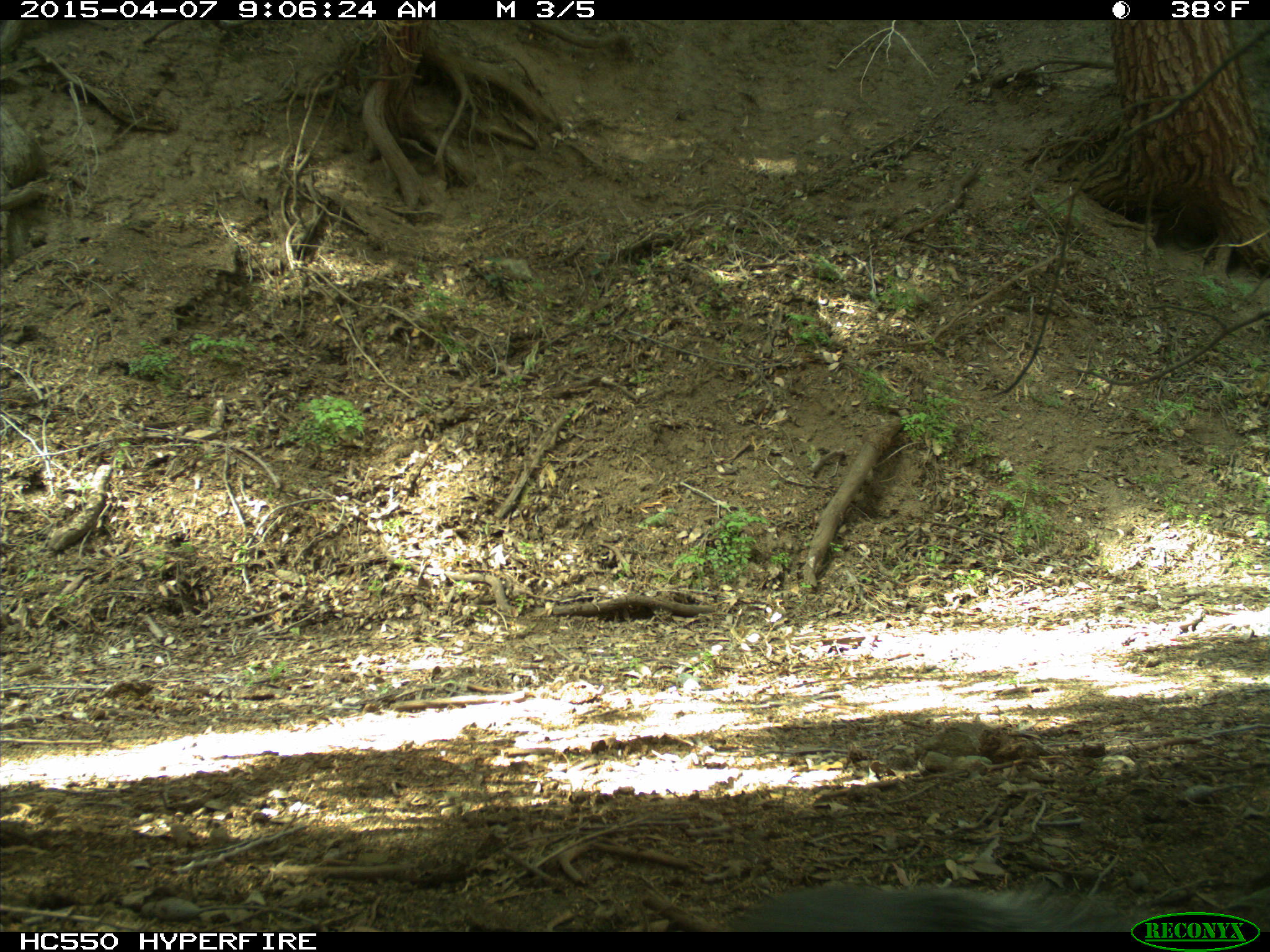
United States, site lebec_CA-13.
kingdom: Animalia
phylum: Chordata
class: Mammalia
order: Rodentia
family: Sciuridae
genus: Sciurus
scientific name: Sciurus carolinensis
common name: eastern gray squirrel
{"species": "Sciurus carolinensis (eastern gray squirrel)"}